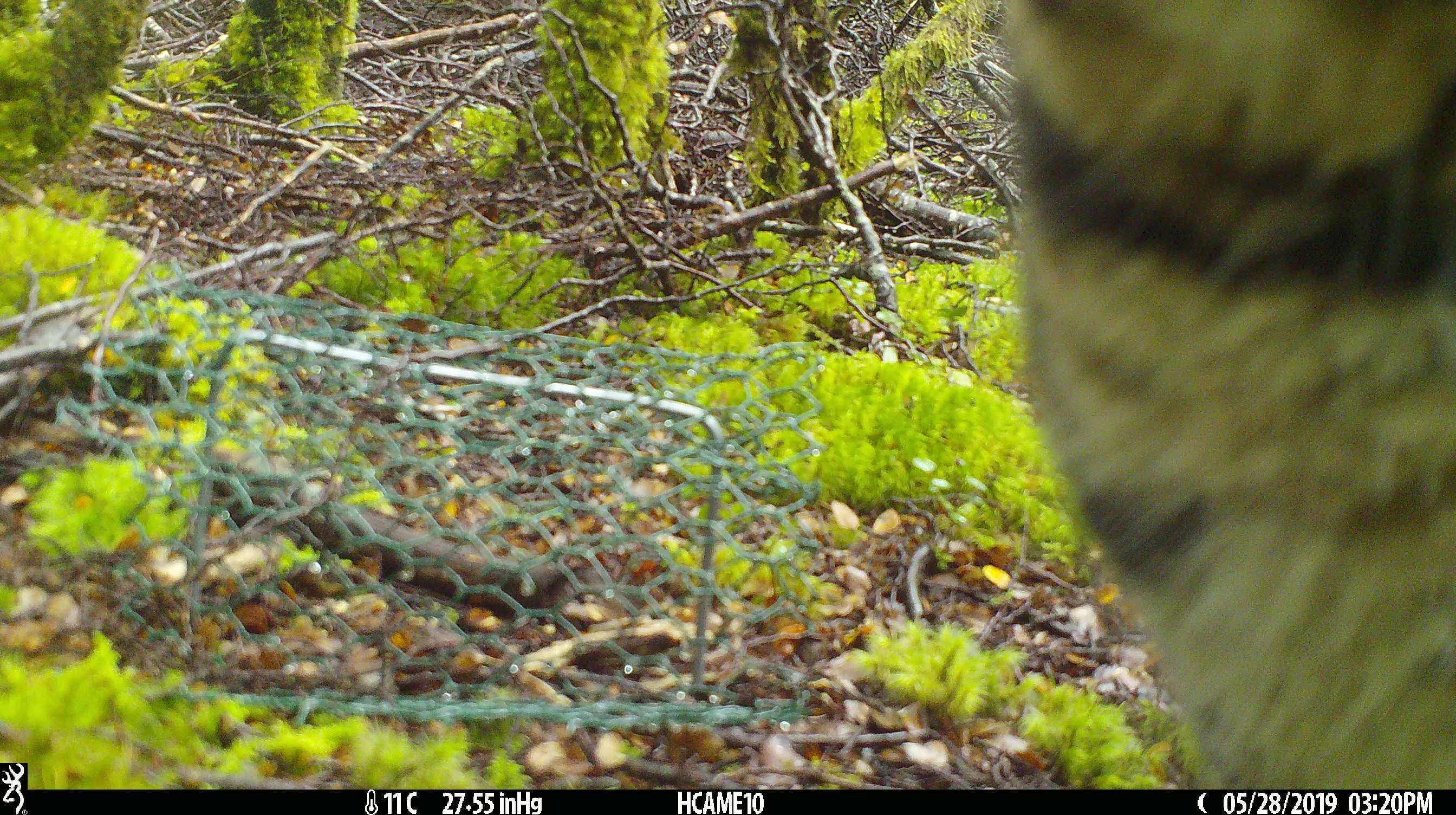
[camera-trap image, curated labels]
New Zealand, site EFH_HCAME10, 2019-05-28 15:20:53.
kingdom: Animalia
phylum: Chordata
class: Mammalia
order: Carnivora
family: Felidae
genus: Felis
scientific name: Felis catus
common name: domestic cat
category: cat